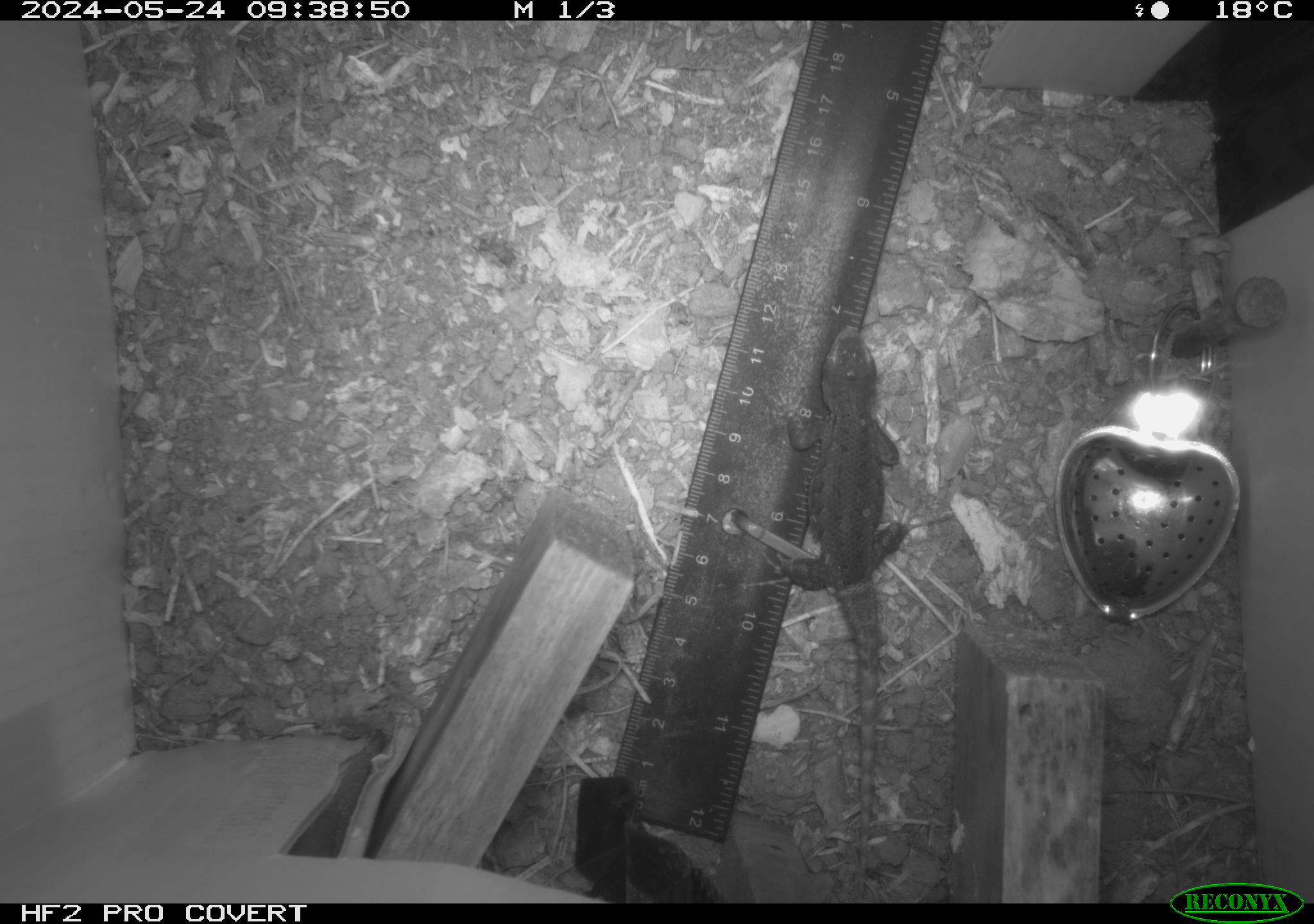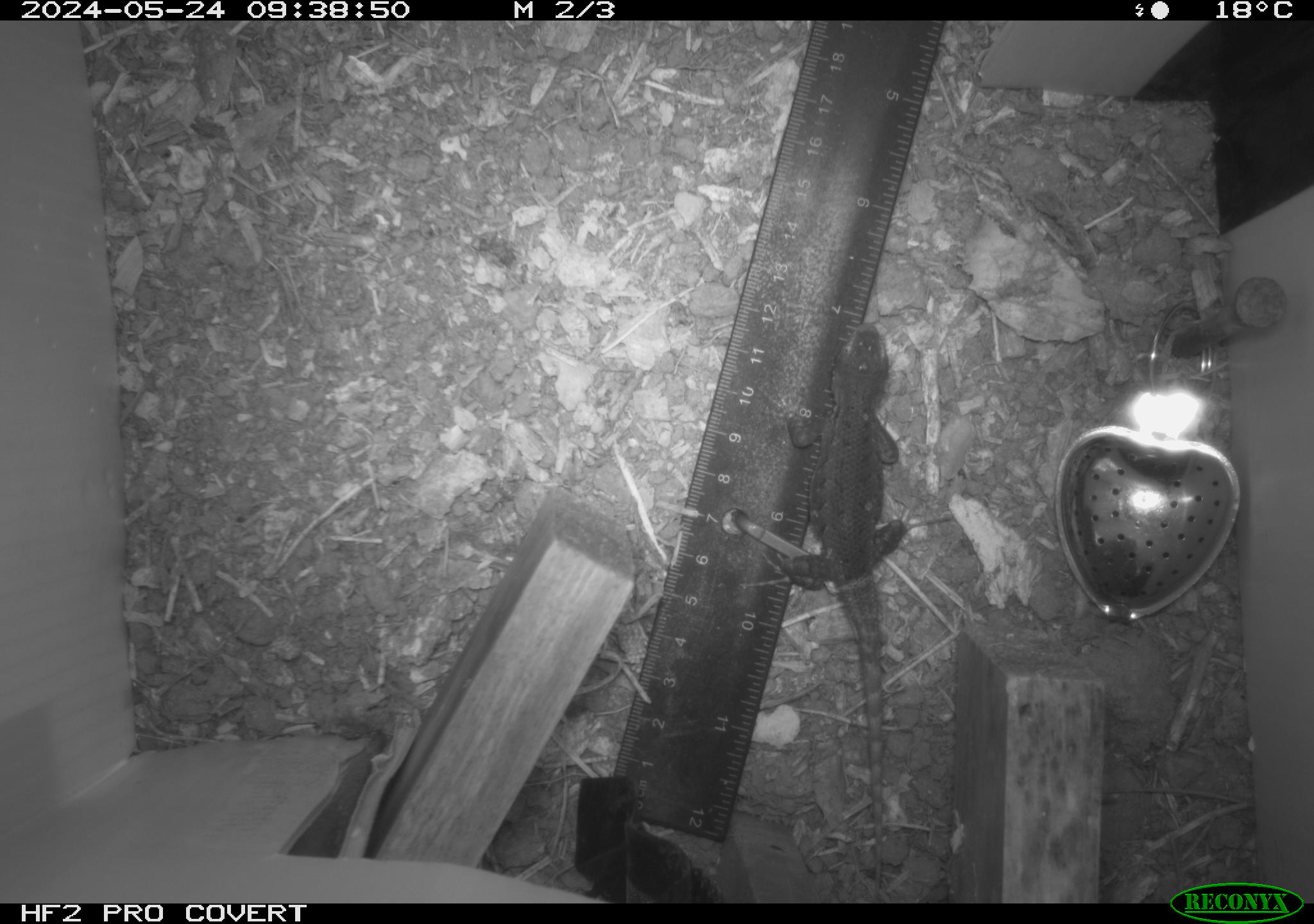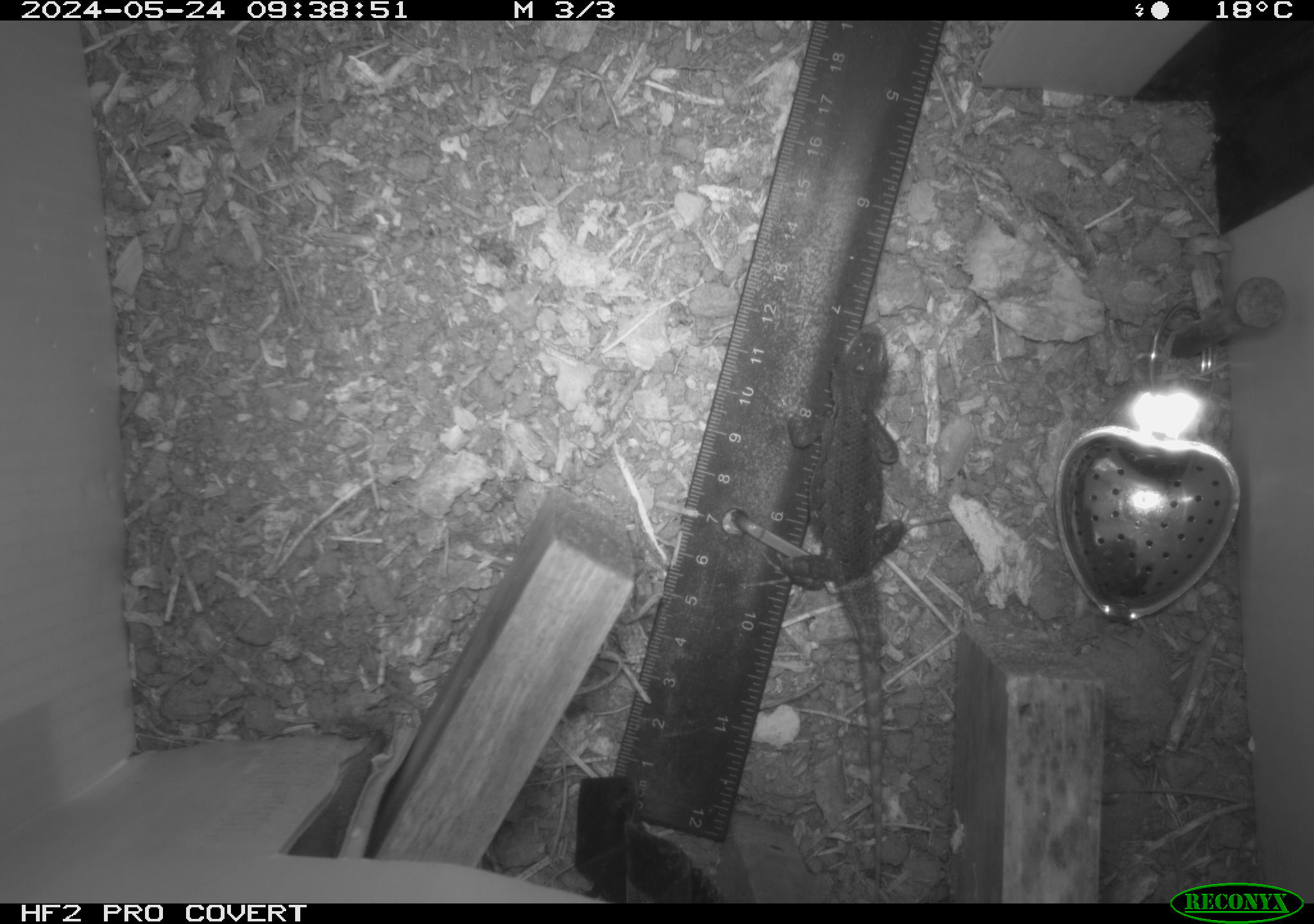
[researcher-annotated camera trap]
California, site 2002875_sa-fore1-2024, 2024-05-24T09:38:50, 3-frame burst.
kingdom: Animalia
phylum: Chordata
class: Reptilia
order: Squamata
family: Phrynosomatidae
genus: Sceloporus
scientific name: Sceloporus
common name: spiny lizards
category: sceloporus species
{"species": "sceloporus species (spiny lizards) (Sceloporus)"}